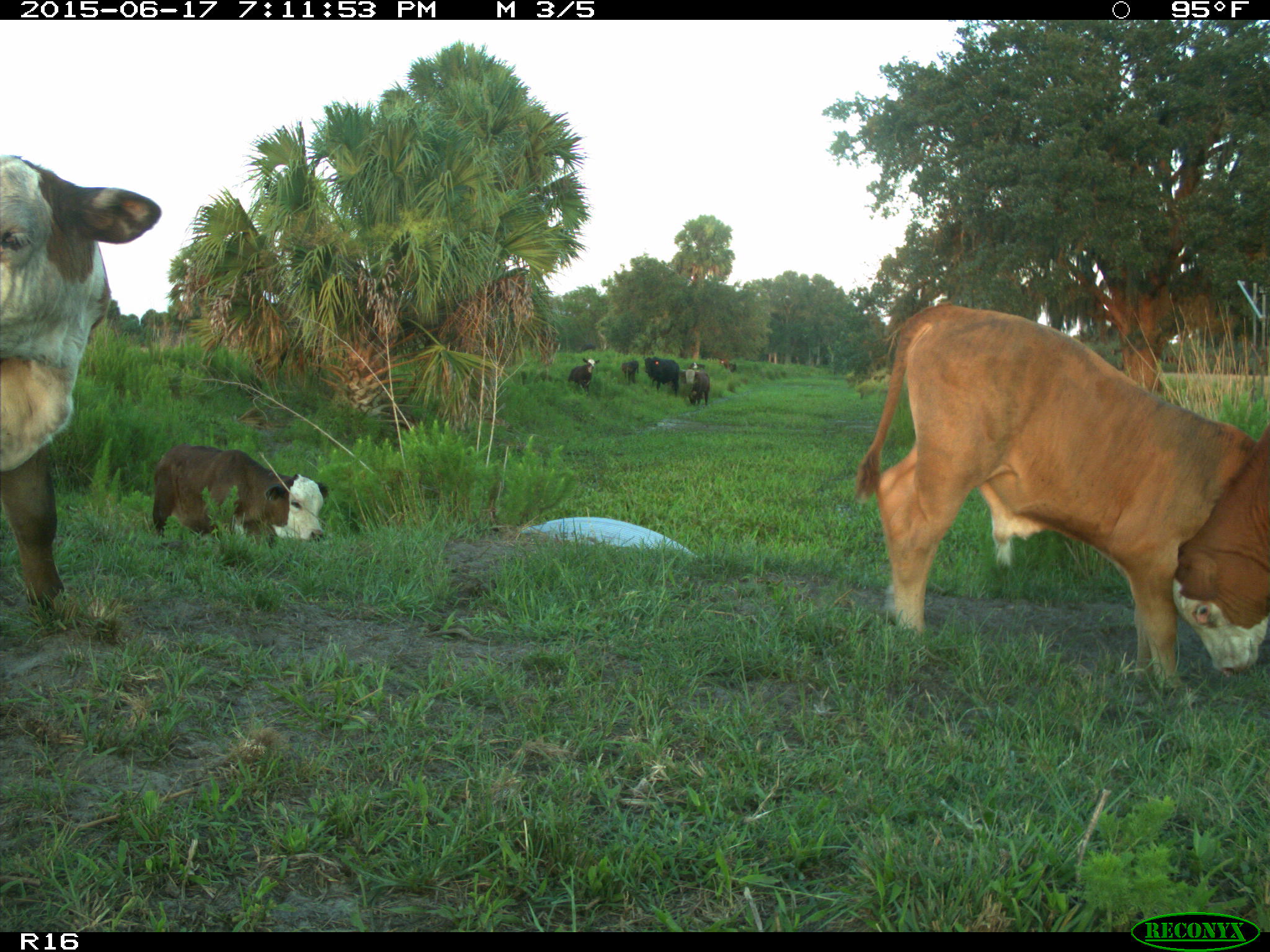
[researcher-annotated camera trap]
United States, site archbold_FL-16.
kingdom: Animalia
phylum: Chordata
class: Mammalia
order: Artiodactyla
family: Bovidae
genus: Bos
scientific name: Bos taurus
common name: domestic cow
Bos taurus (domestic cow).